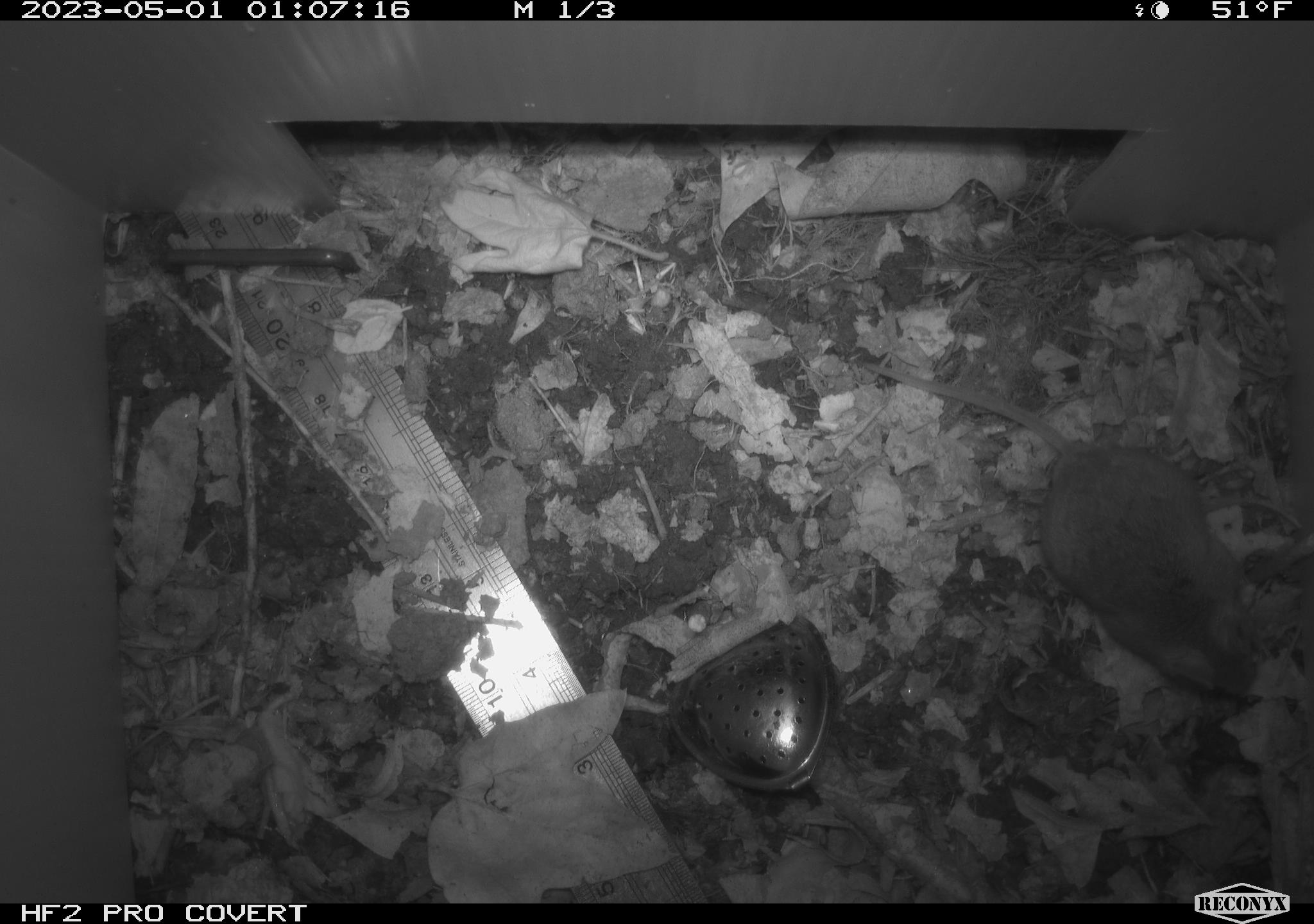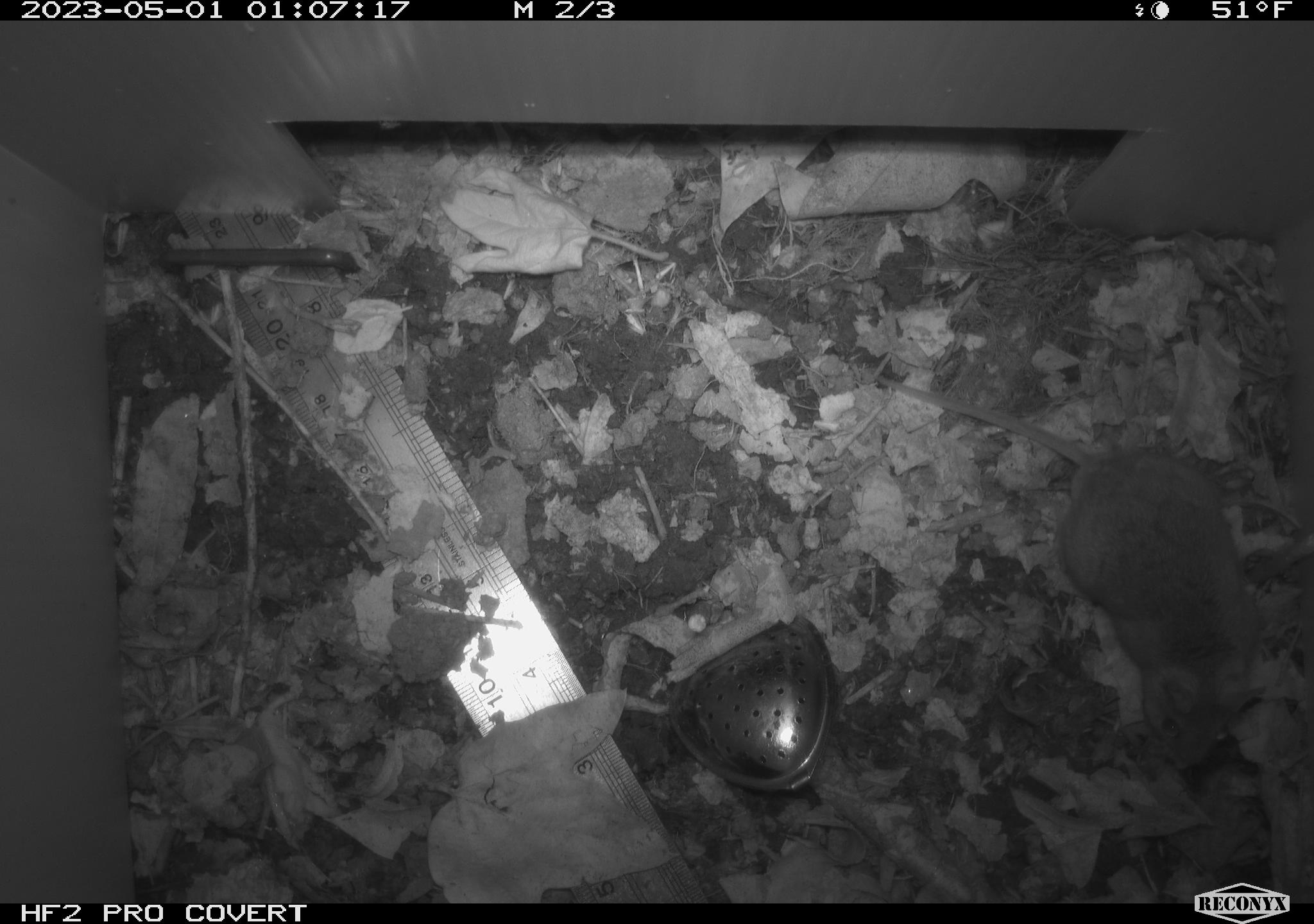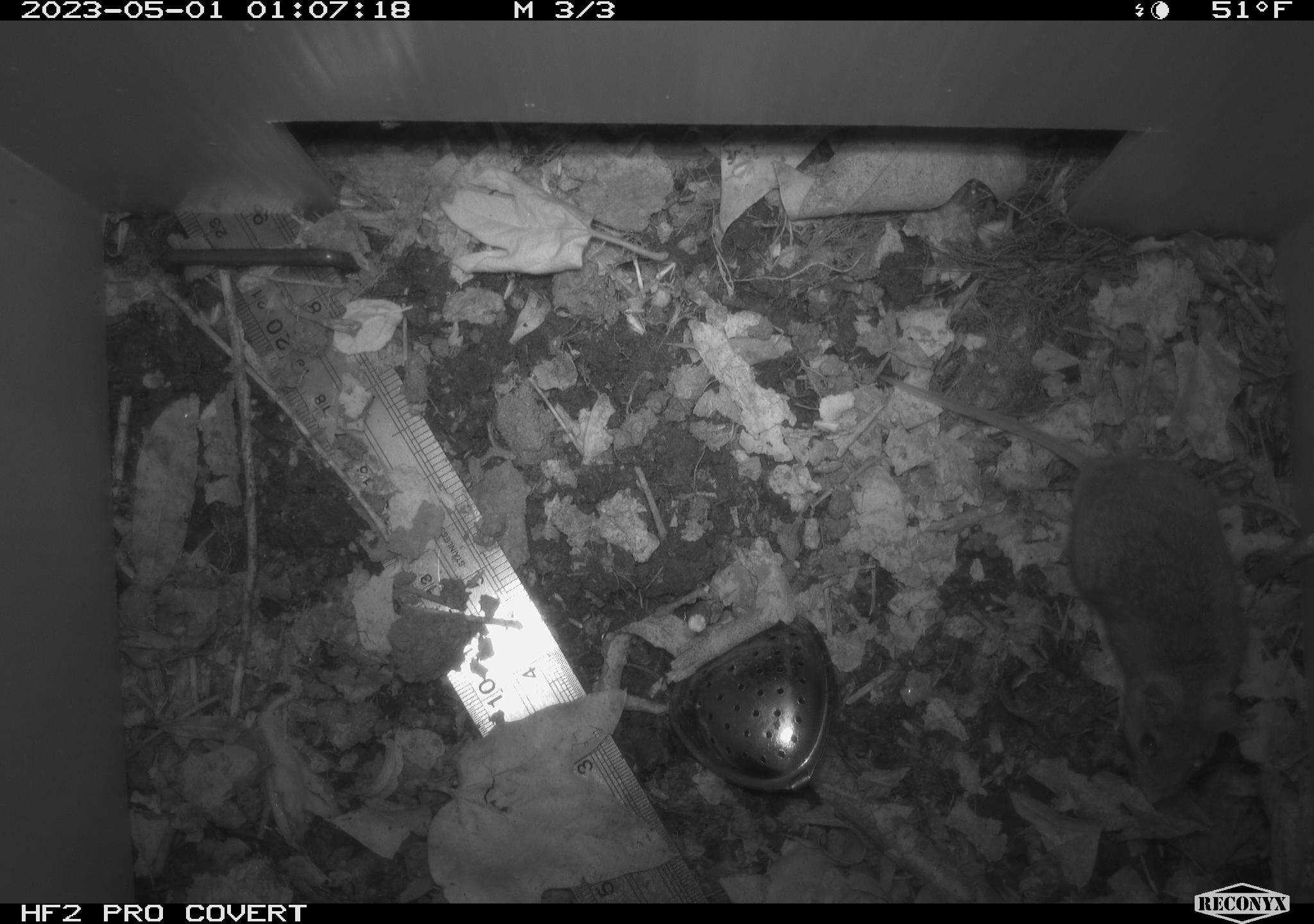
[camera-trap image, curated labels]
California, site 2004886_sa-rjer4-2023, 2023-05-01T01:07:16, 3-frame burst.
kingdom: Animalia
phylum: Chordata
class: Mammalia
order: Rodentia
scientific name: Rodentia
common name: mouse species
Mouse species (Rodentia).